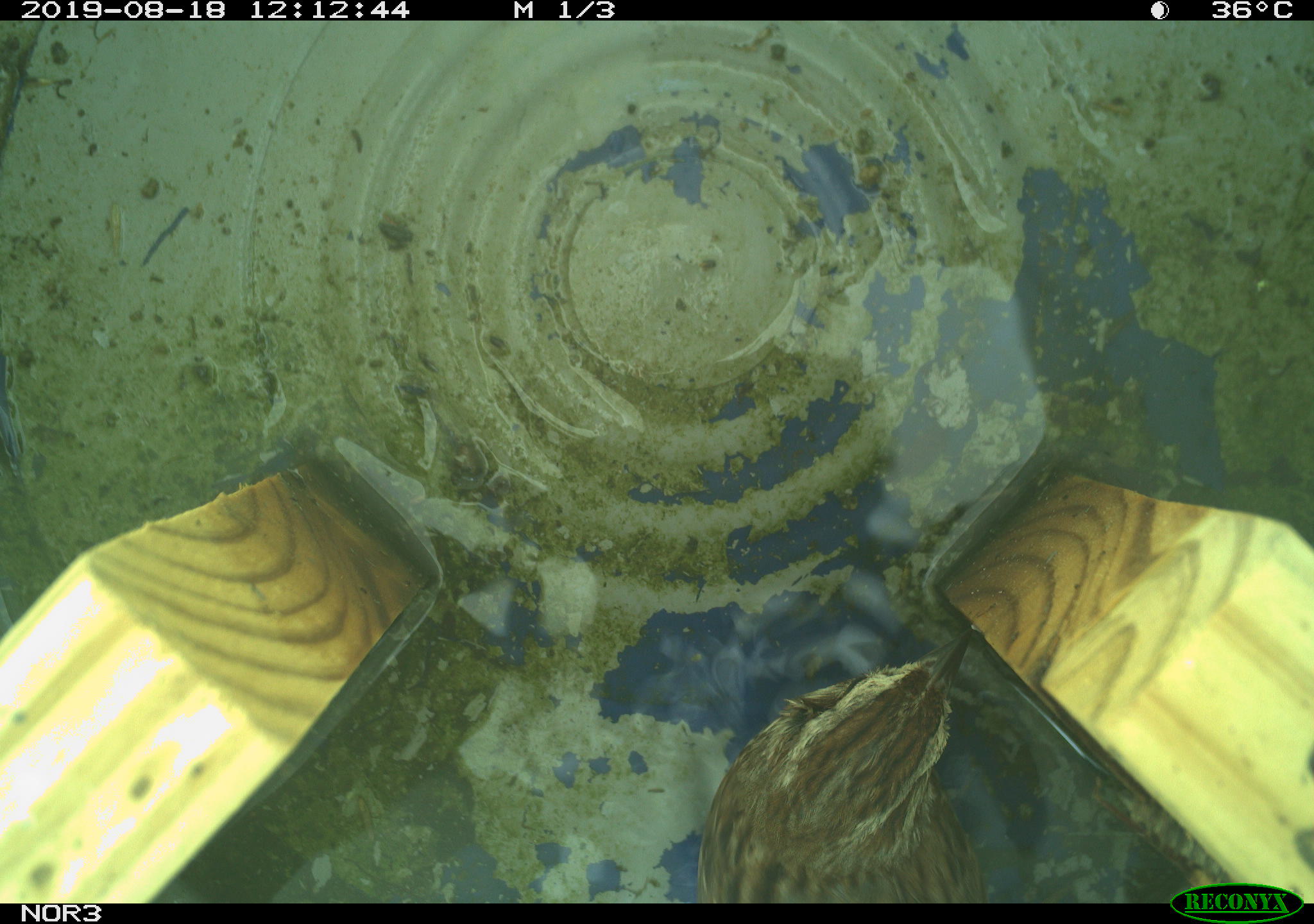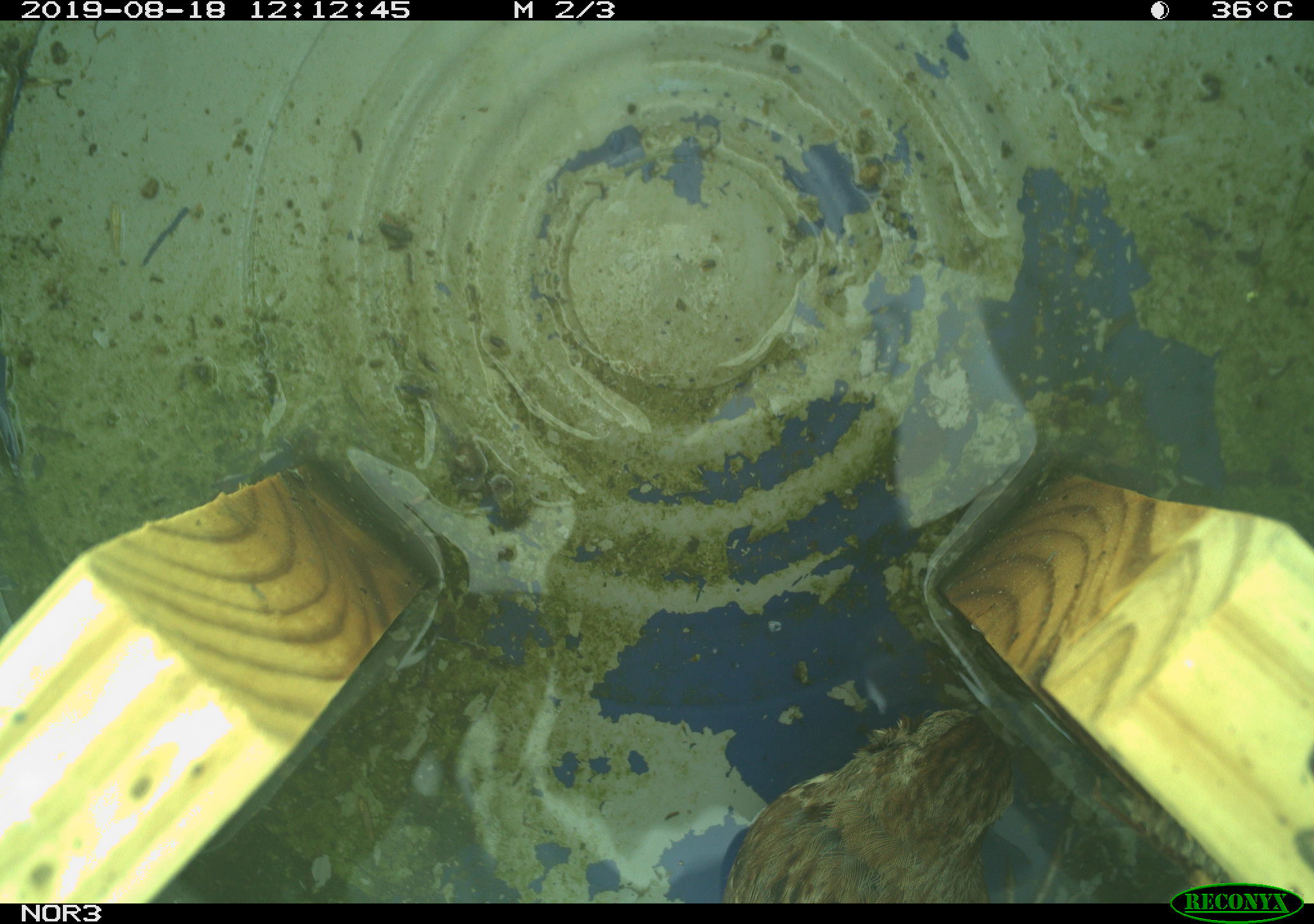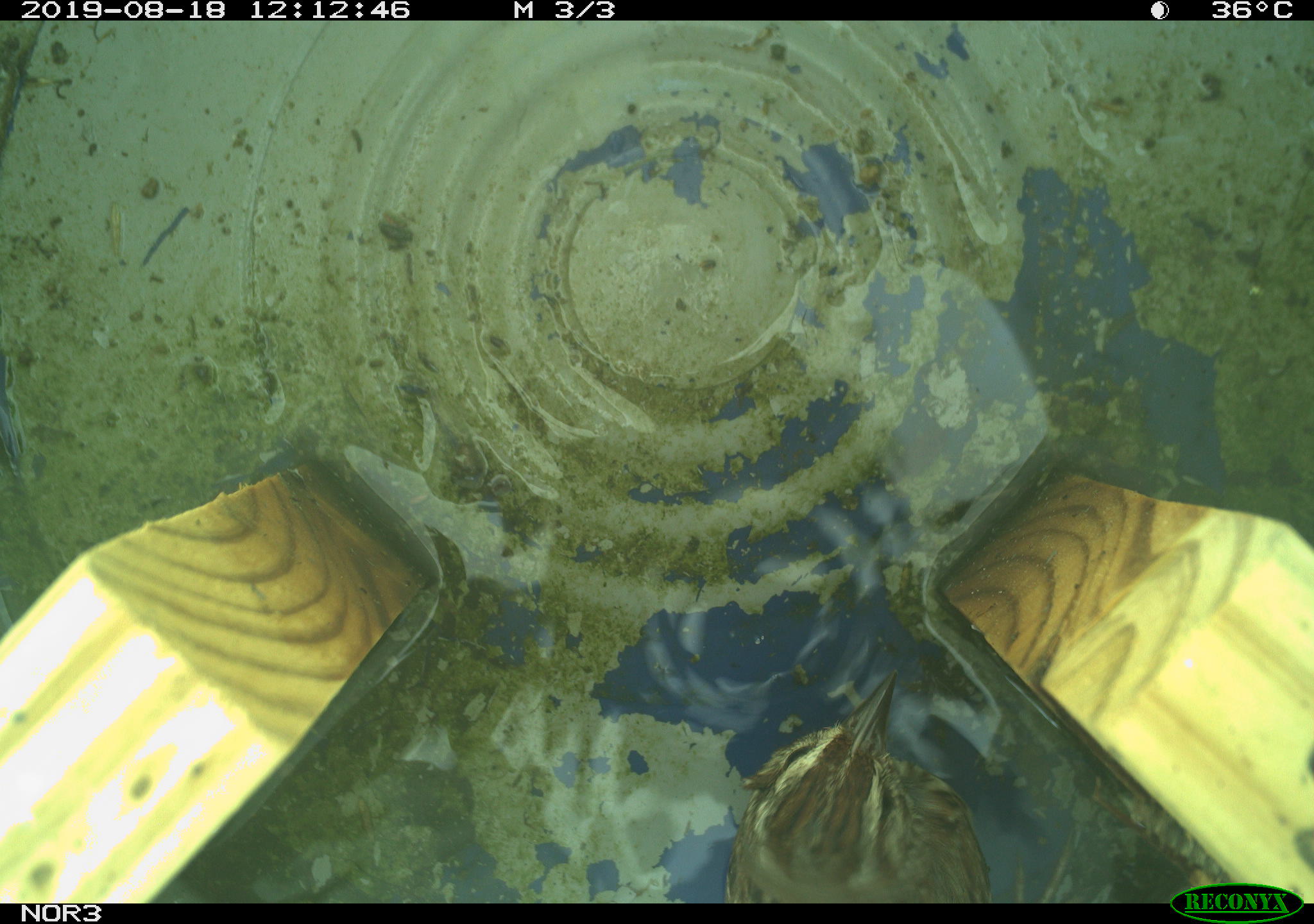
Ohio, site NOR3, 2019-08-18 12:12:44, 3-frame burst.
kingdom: Animalia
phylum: Chordata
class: Aves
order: Passeriformes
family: Passerellidae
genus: Melospiza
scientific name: Melospiza melodia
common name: song sparrow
Song sparrow (Melospiza melodia).